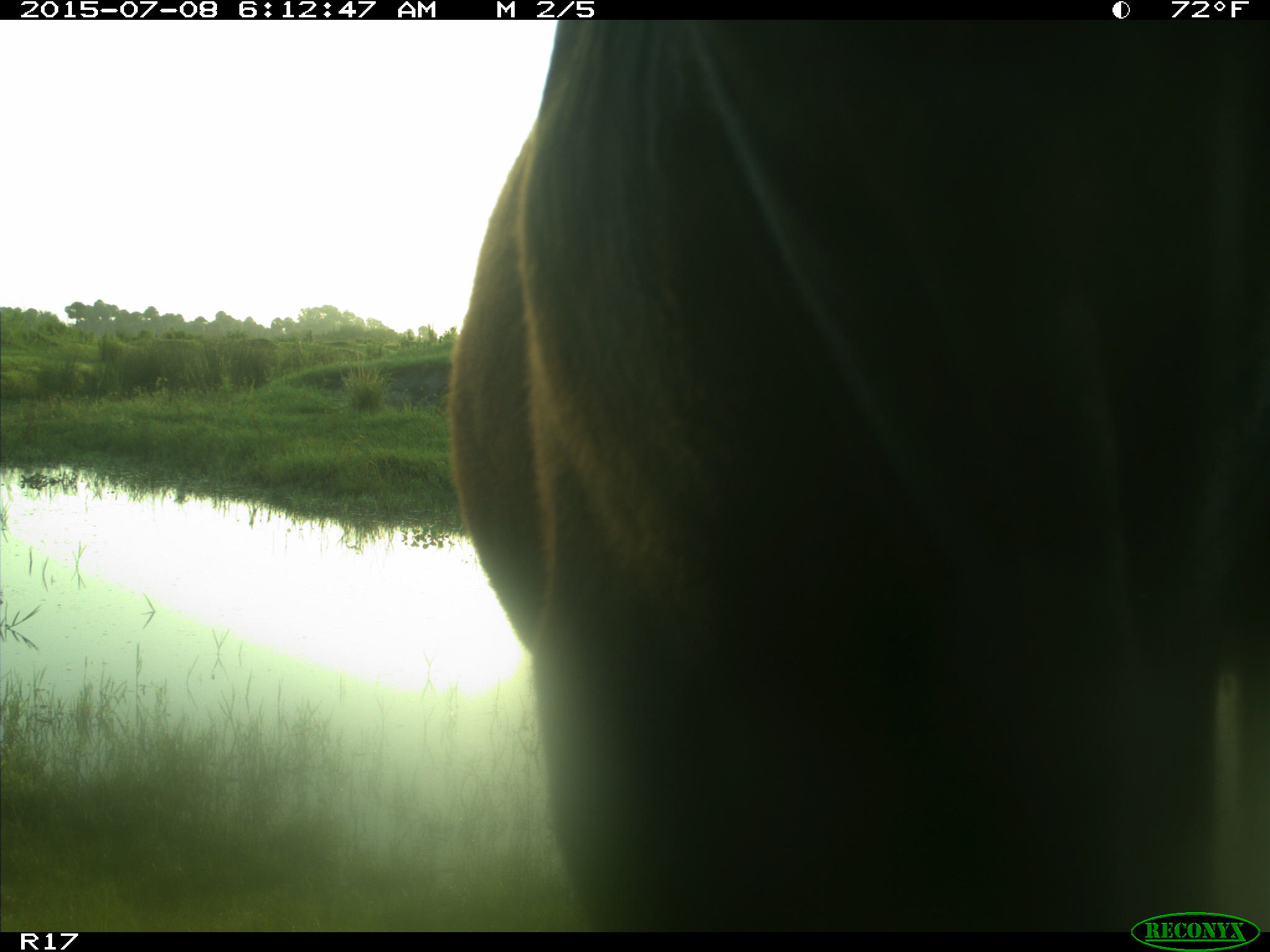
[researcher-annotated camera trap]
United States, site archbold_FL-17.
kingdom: Animalia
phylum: Chordata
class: Mammalia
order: Artiodactyla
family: Bovidae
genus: Bos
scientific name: Bos taurus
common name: domestic cow